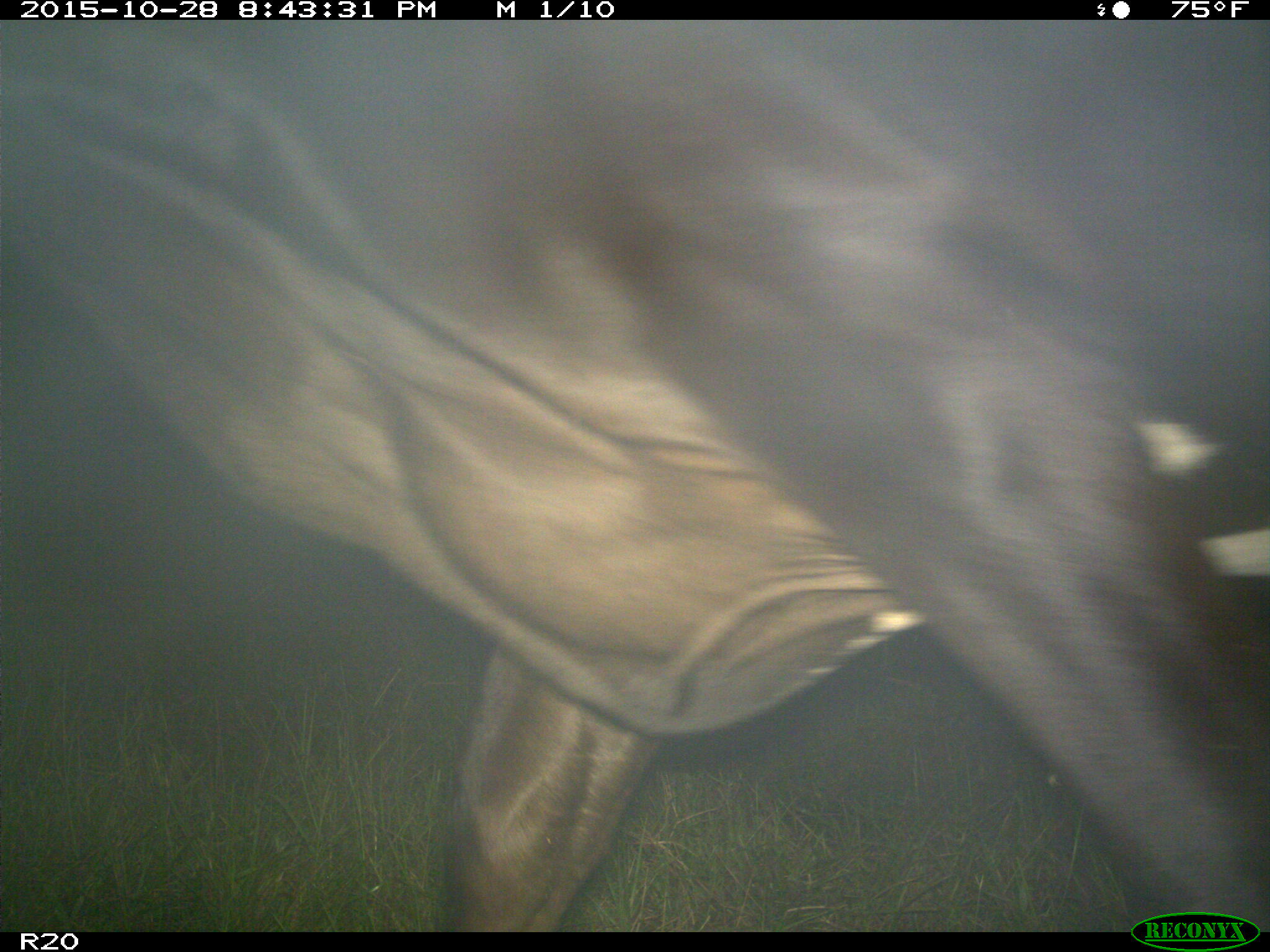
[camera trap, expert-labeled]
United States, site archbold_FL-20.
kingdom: Animalia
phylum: Chordata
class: Mammalia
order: Artiodactyla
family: Bovidae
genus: Bos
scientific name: Bos taurus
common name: domestic cow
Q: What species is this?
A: Bos taurus (domestic cow).